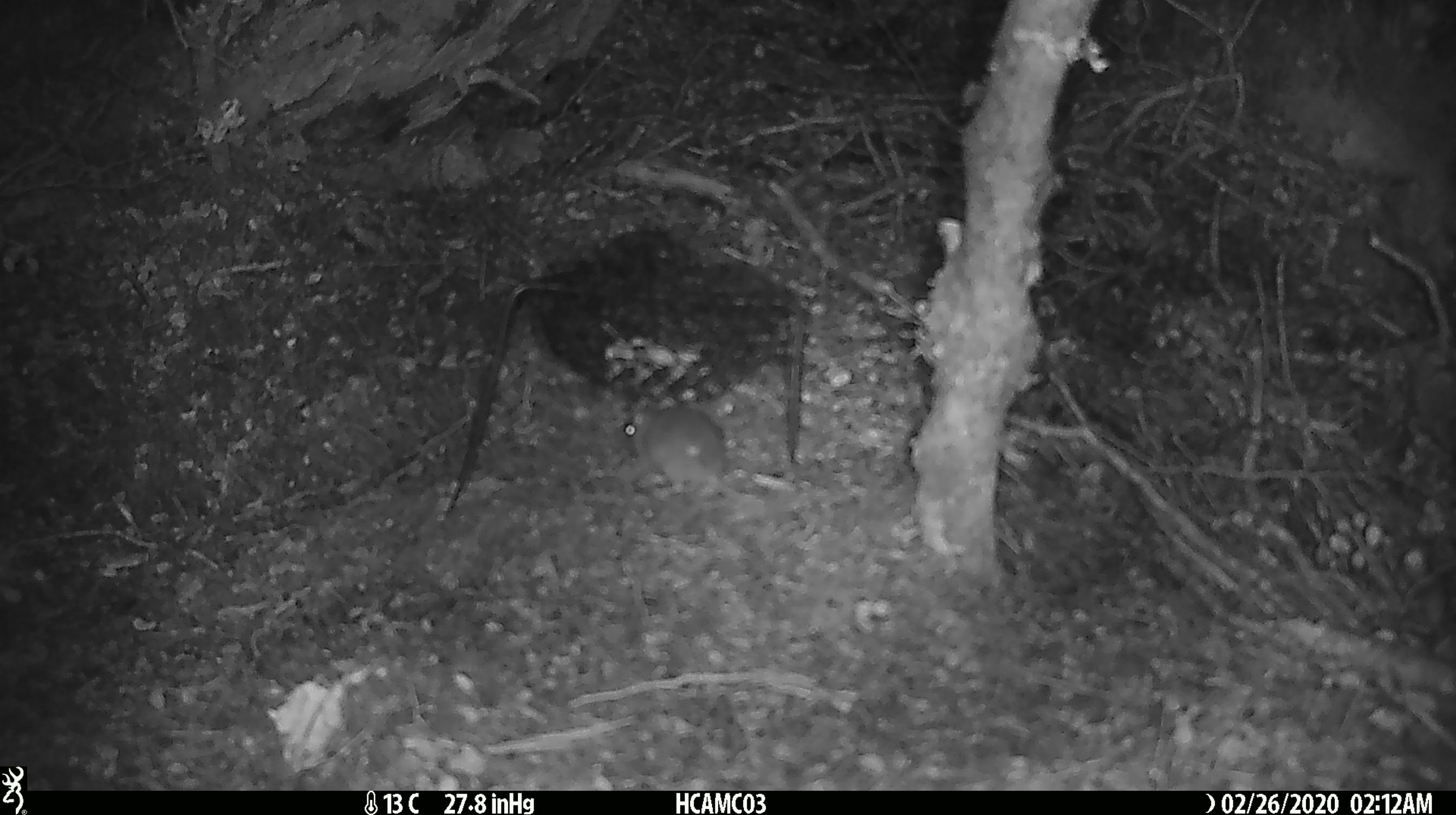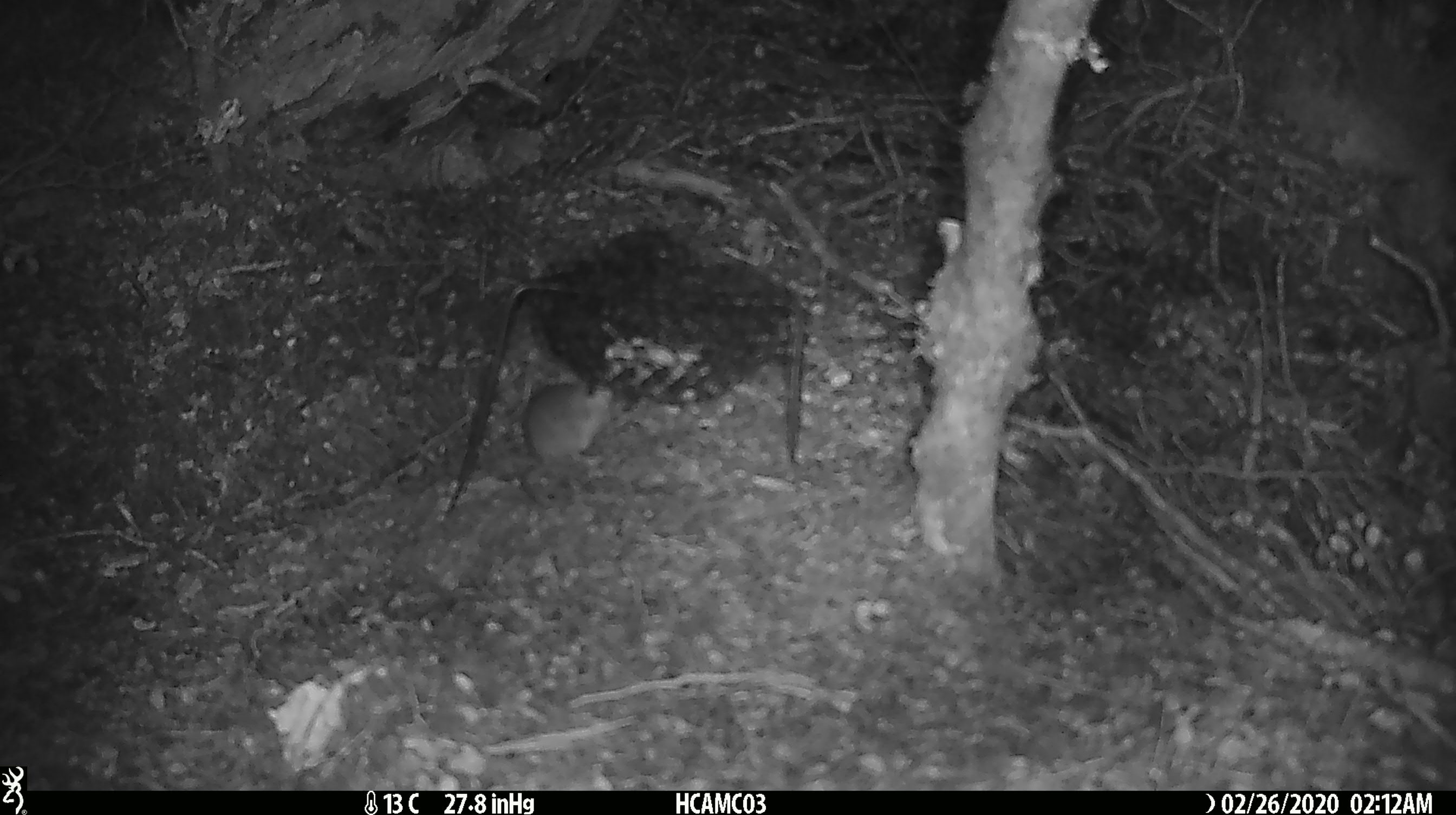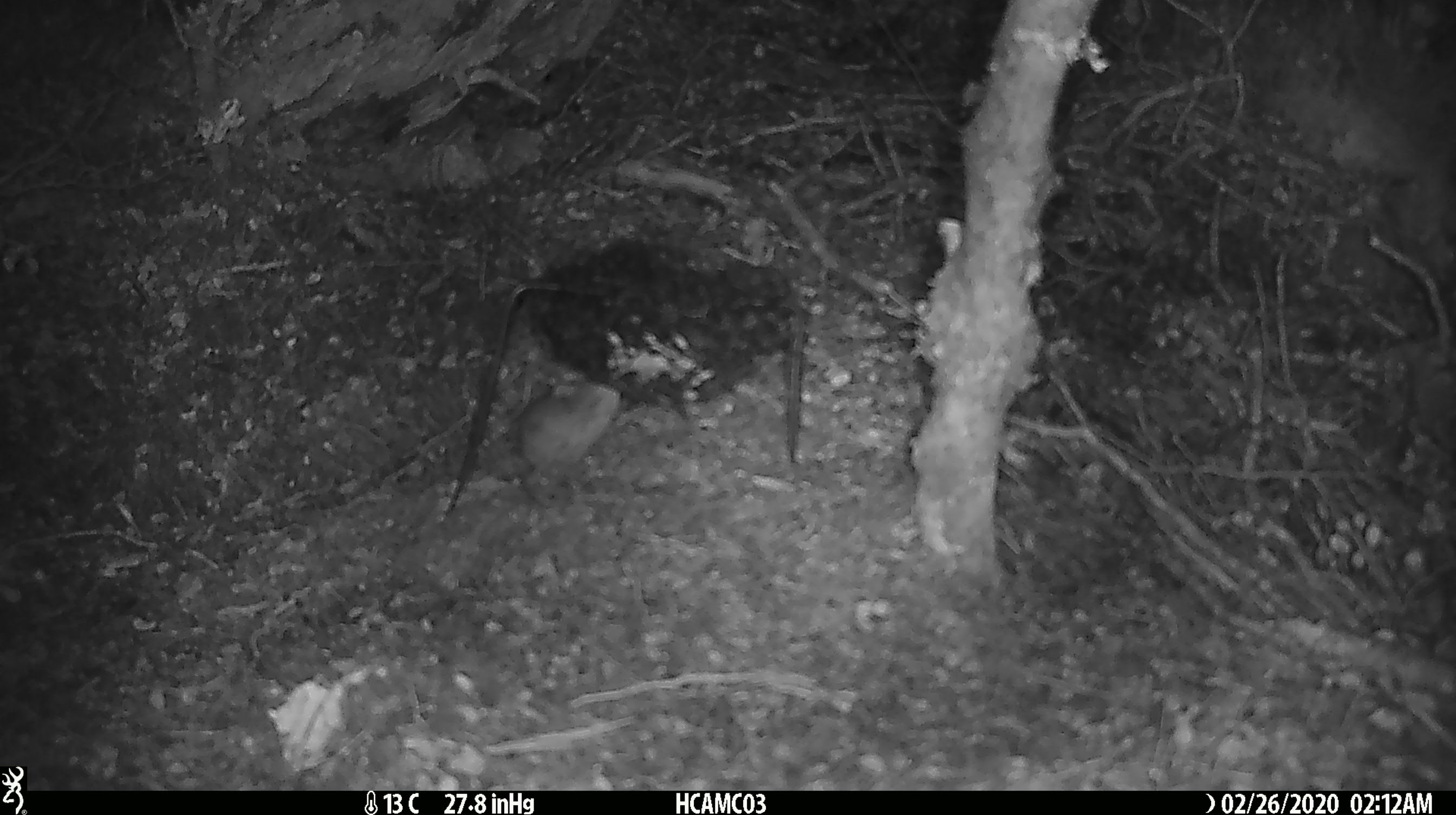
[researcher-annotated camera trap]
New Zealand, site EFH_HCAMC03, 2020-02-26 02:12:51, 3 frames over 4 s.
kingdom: Animalia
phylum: Chordata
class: Mammalia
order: Rodentia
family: Muridae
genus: Mus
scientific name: Mus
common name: mouse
Mouse (Mus).